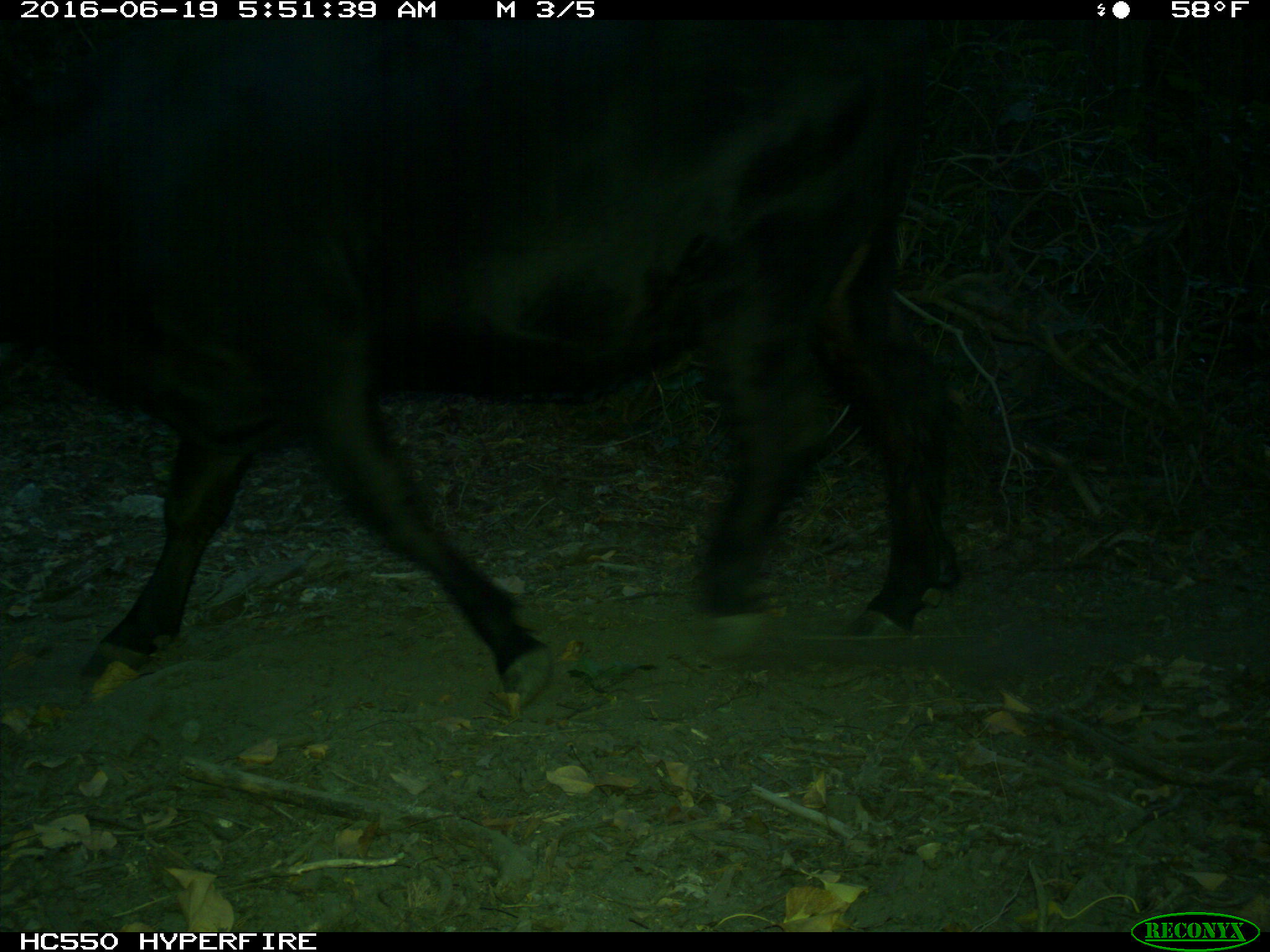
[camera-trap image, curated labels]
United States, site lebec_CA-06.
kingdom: Animalia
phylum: Chordata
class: Mammalia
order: Artiodactyla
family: Bovidae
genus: Bos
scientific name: Bos taurus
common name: domestic cow